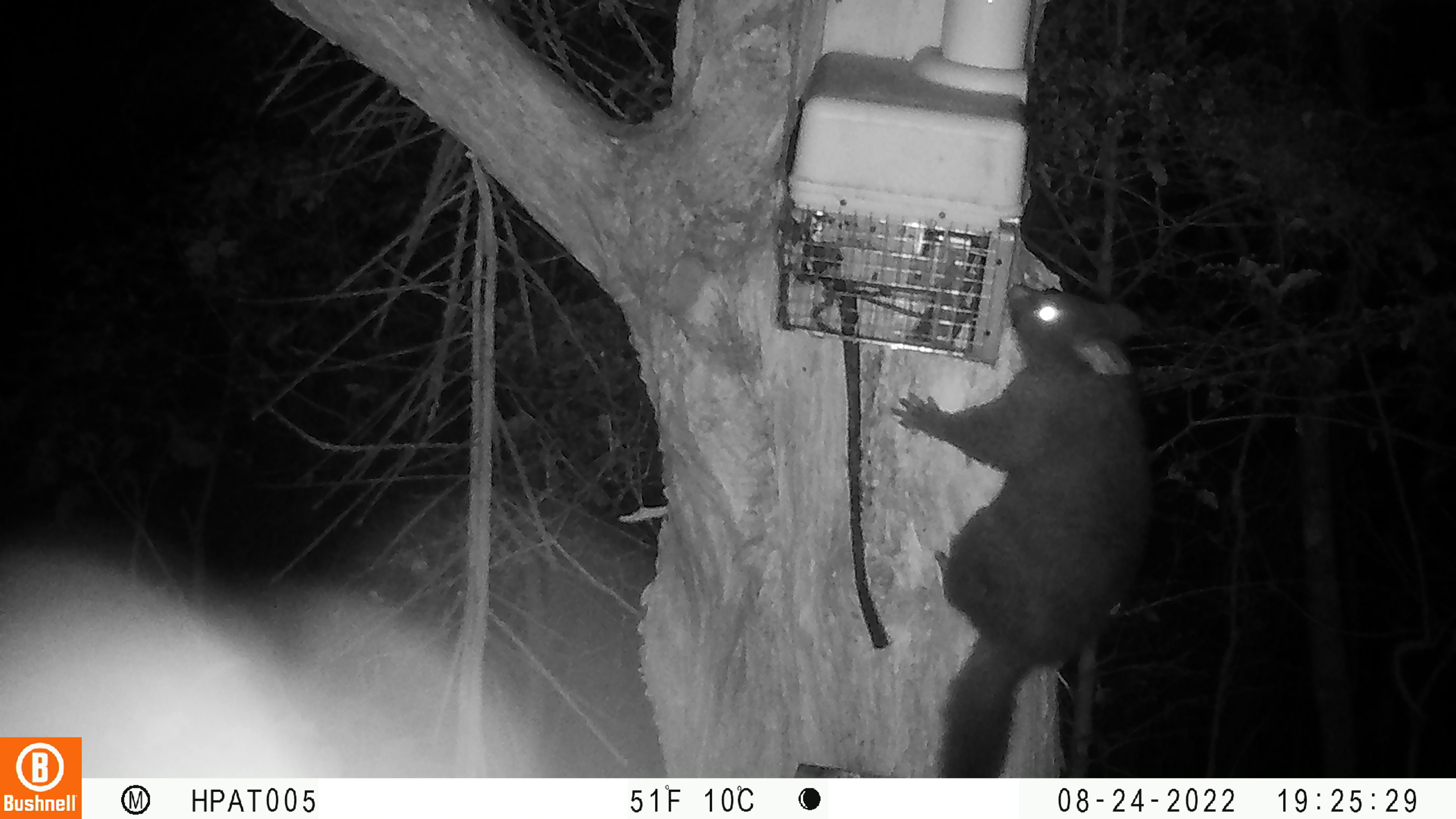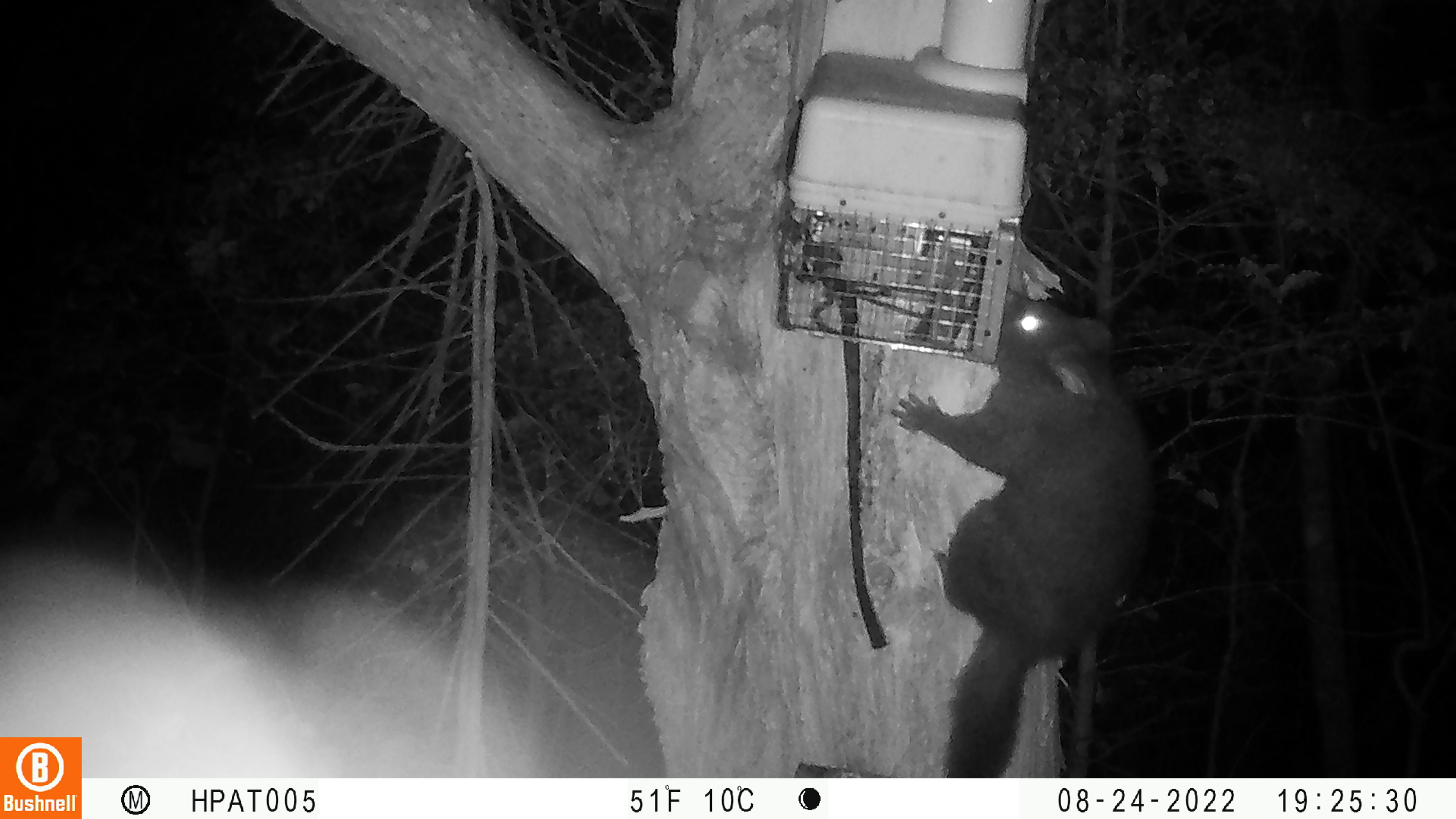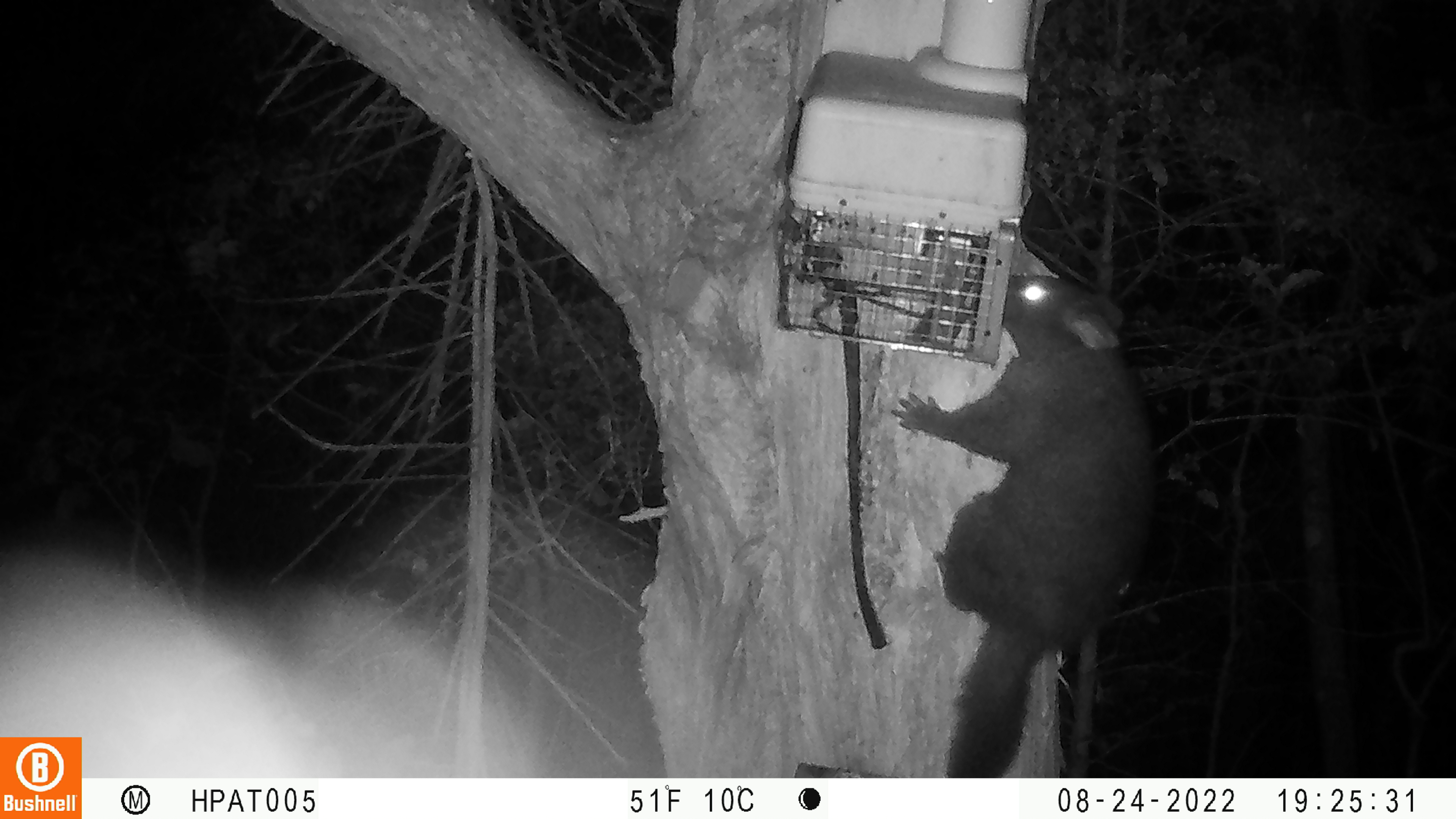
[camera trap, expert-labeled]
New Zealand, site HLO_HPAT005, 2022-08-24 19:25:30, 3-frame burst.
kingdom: Animalia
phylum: Chordata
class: Mammalia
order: Diprotodontia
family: Phalangeridae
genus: Trichosurus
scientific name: Trichosurus vulpecula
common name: common brushtail possum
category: possum